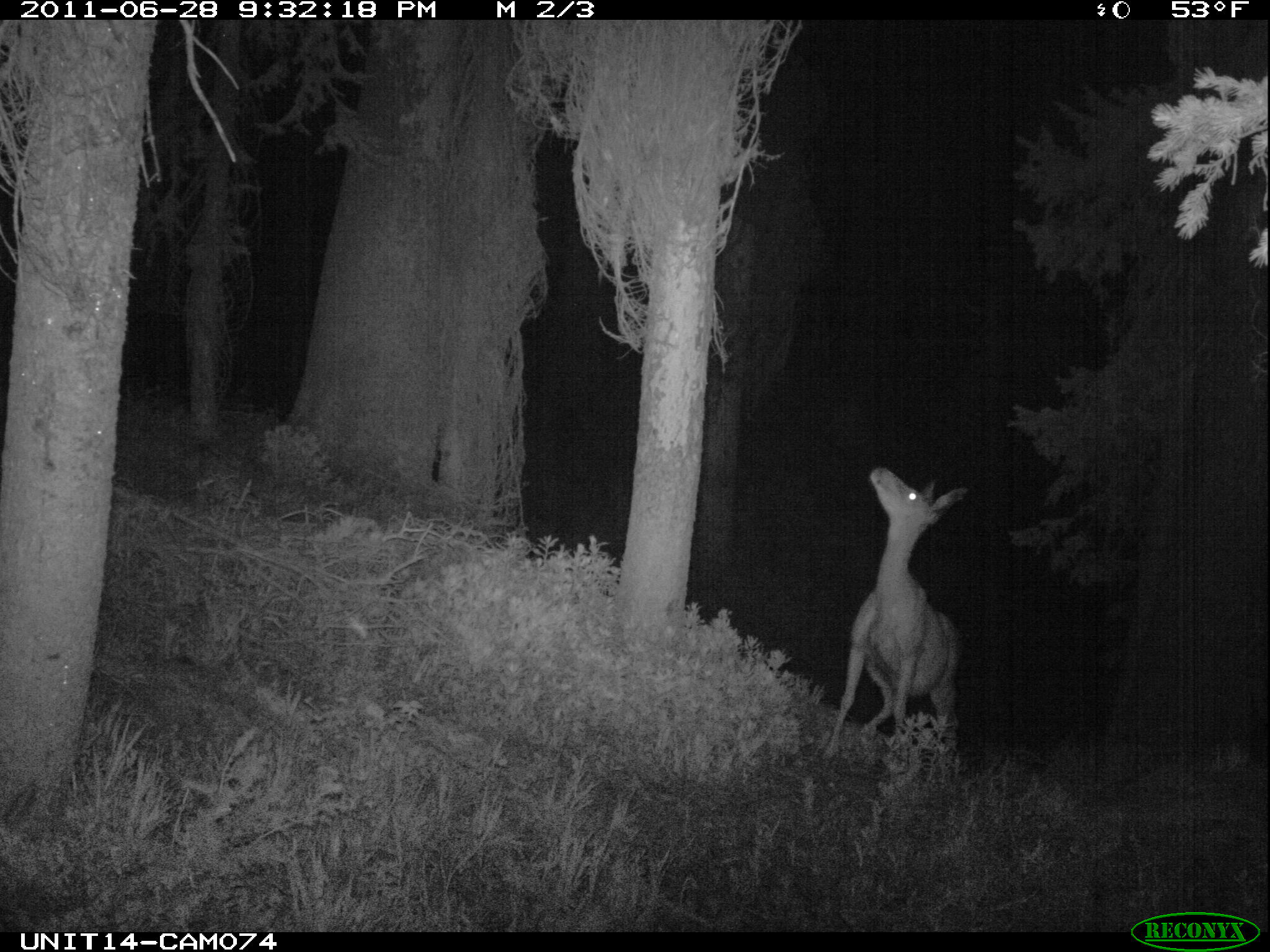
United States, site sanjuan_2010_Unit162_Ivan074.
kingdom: Animalia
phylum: Chordata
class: Mammalia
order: Artiodactyla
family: Cervidae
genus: Odocoileus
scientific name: Odocoileus hemionus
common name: mule deer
Odocoileus hemionus (mule deer).